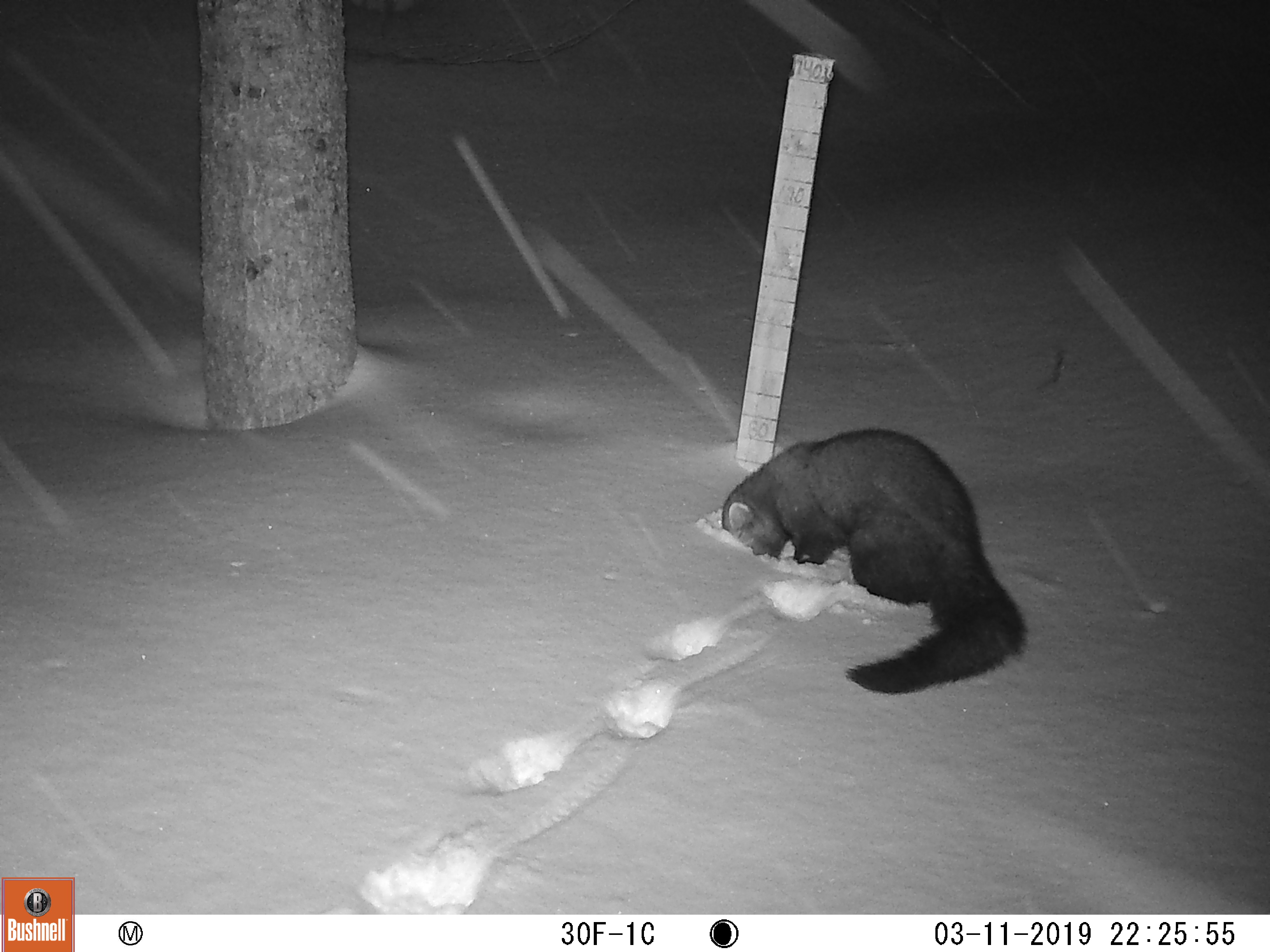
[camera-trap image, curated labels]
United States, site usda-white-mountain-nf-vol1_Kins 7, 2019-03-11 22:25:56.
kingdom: Animalia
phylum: Chordata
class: Mammalia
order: Carnivora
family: Mustelidae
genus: Pekania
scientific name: Pekania pennanti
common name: fisher